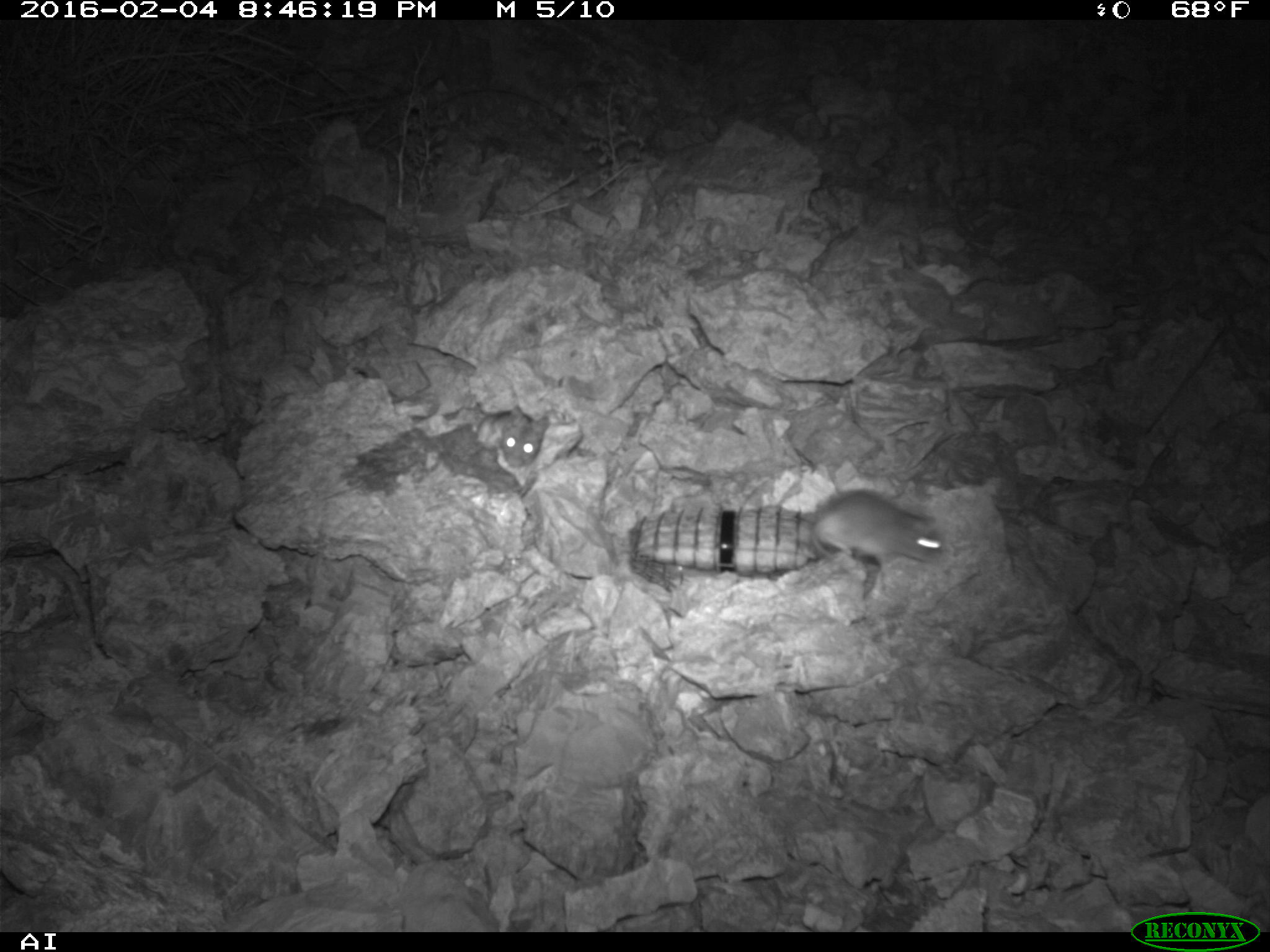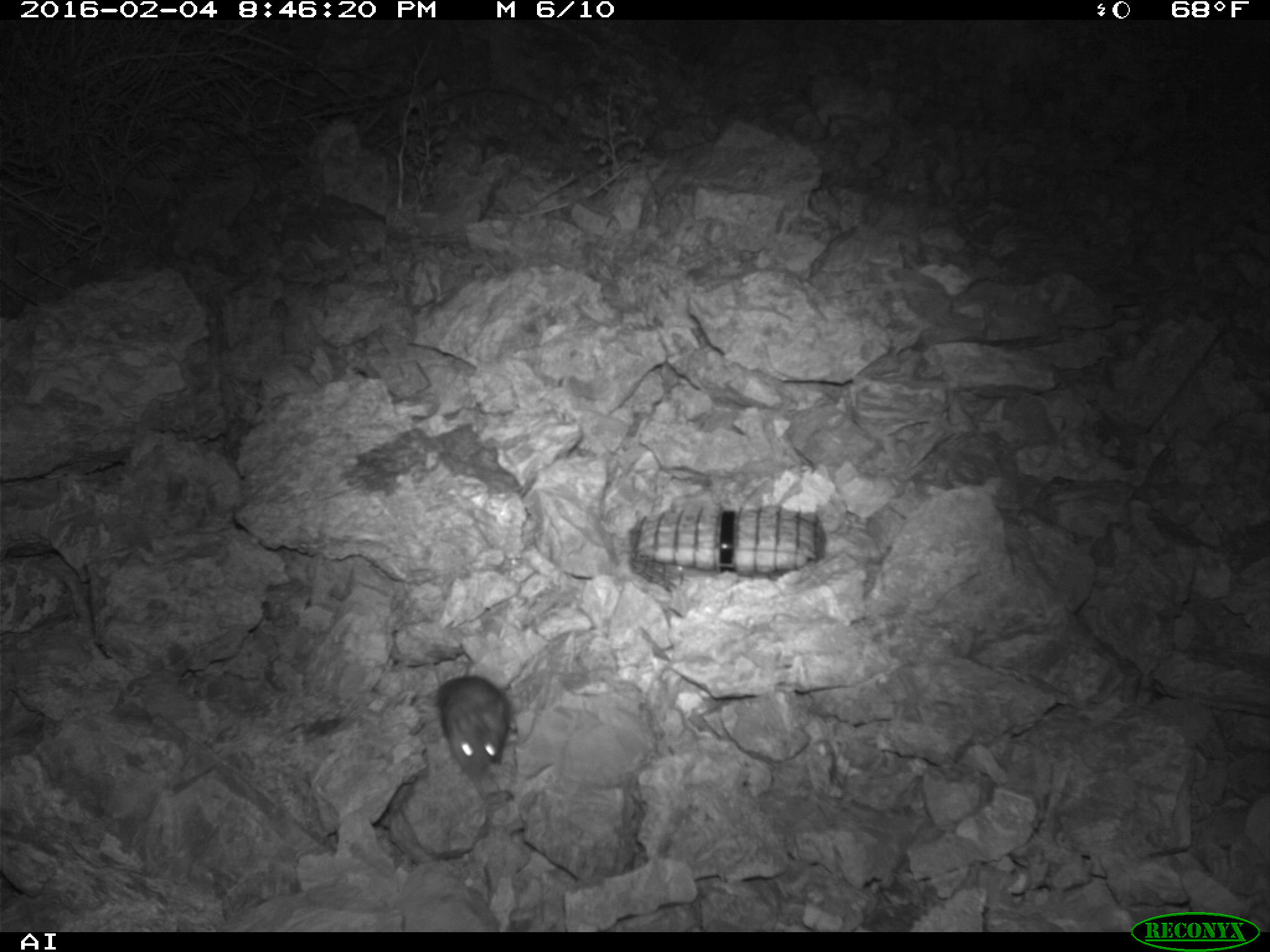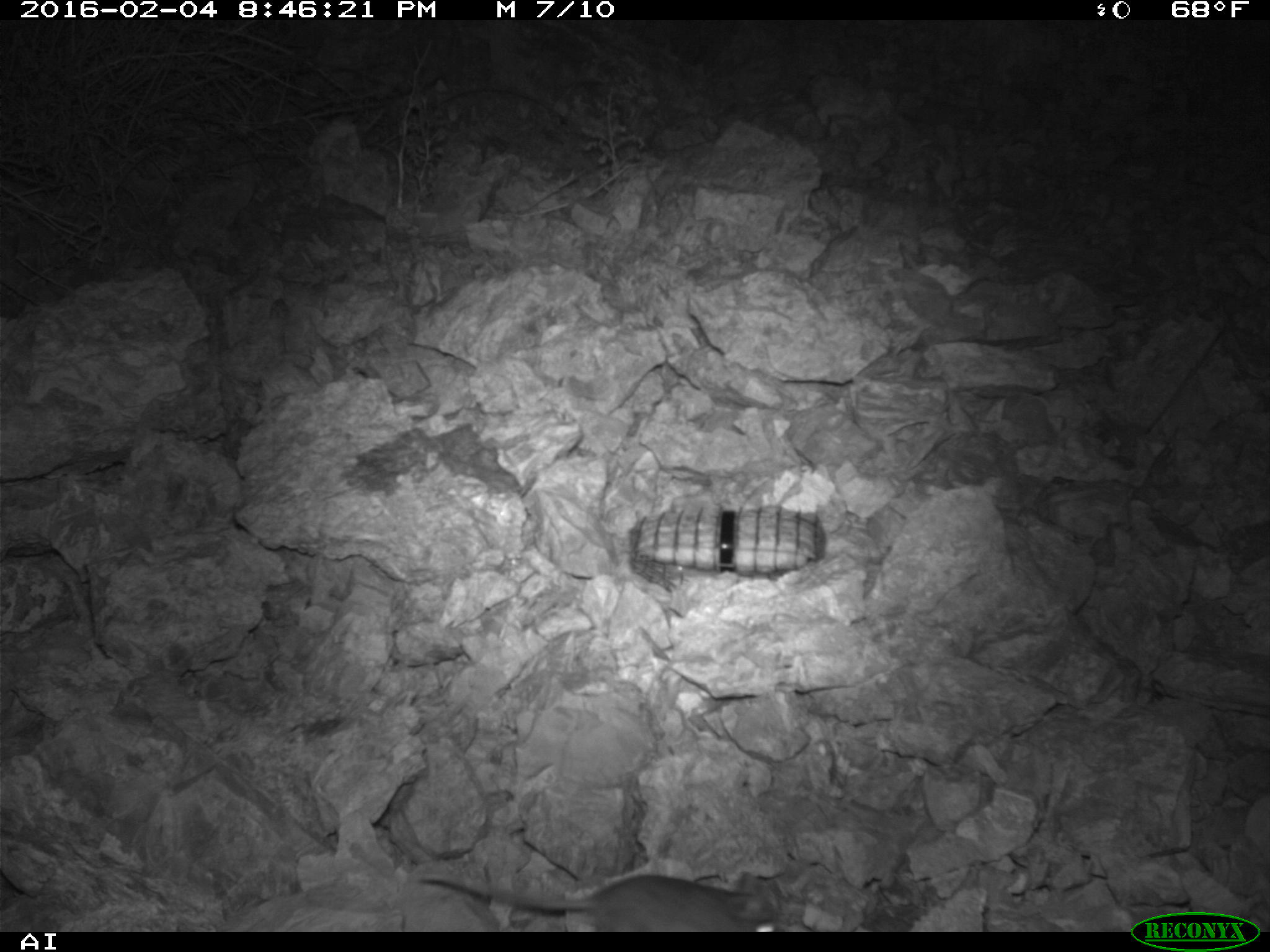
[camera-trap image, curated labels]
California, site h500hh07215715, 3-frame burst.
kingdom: Animalia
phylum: Chordata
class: Mammalia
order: Rodentia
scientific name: Rodentia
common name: rodent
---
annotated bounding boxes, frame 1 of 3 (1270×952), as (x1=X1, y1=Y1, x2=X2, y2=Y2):
rodent: (x1=810, y1=489, x2=942, y2=568); (x1=476, y1=402, x2=550, y2=470)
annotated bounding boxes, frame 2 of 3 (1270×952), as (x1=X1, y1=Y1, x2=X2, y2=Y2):
rodent: (x1=436, y1=674, x2=510, y2=777)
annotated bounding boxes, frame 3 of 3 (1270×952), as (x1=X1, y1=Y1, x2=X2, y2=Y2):
rodent: (x1=419, y1=870, x2=784, y2=932)